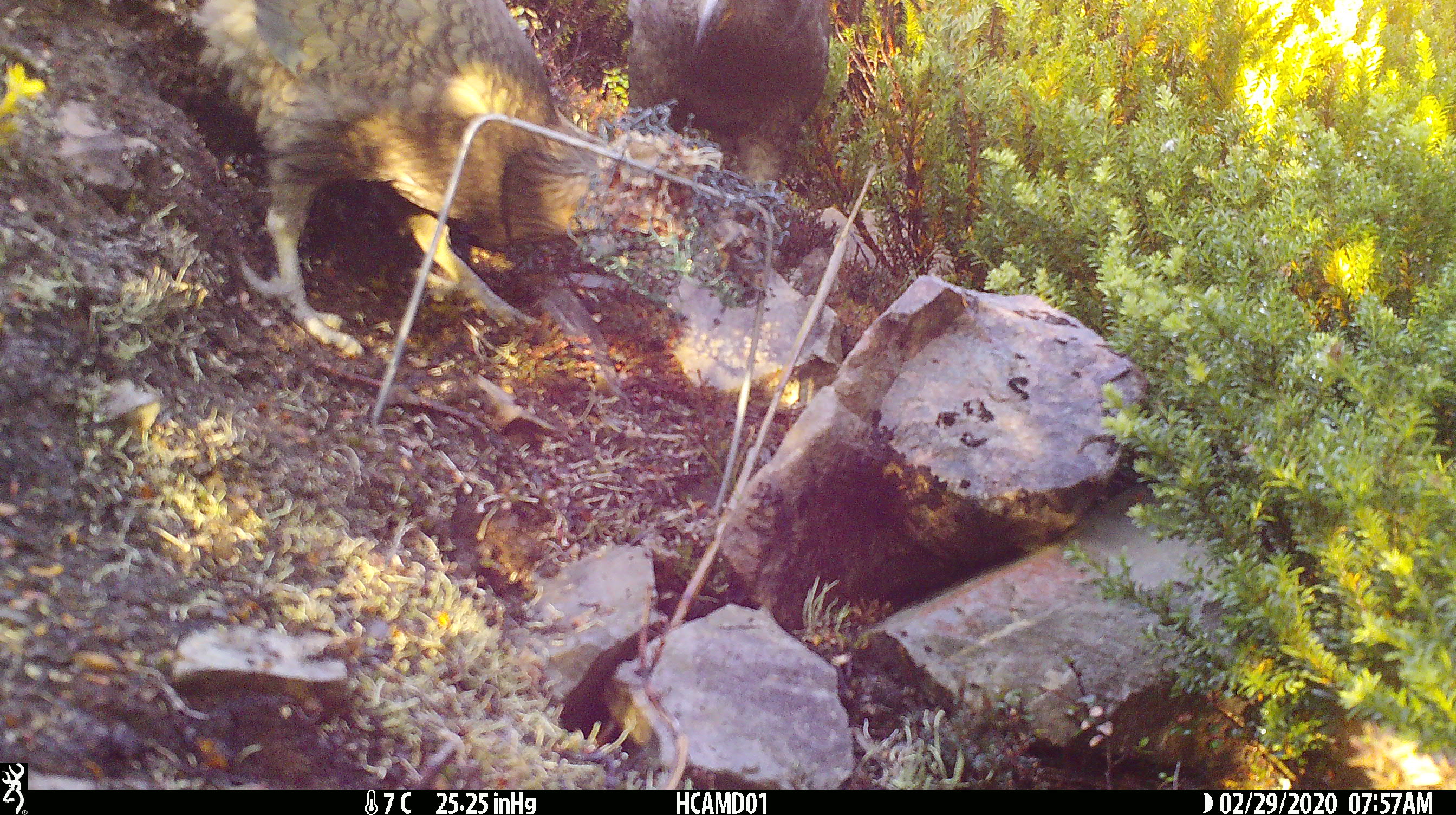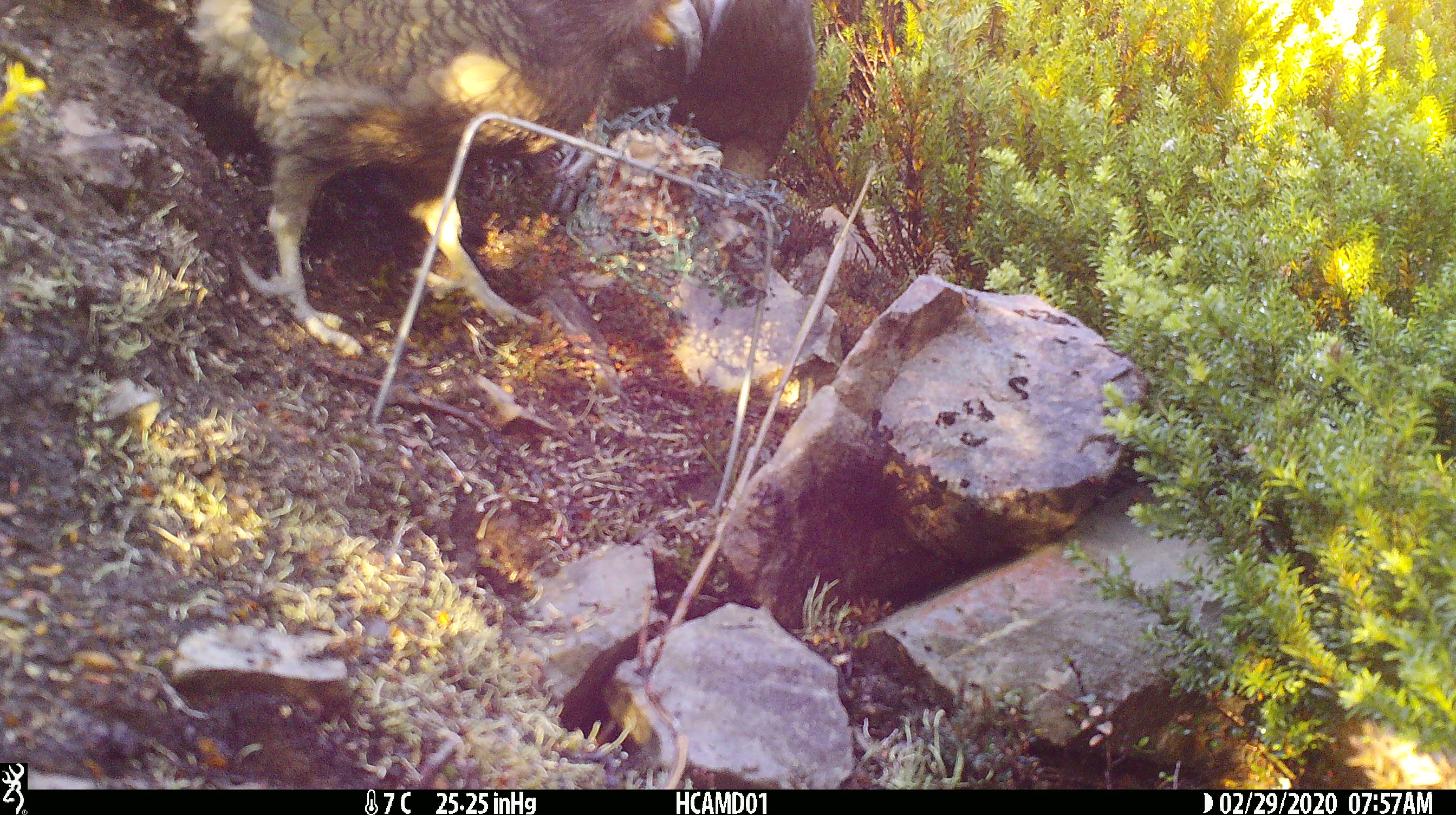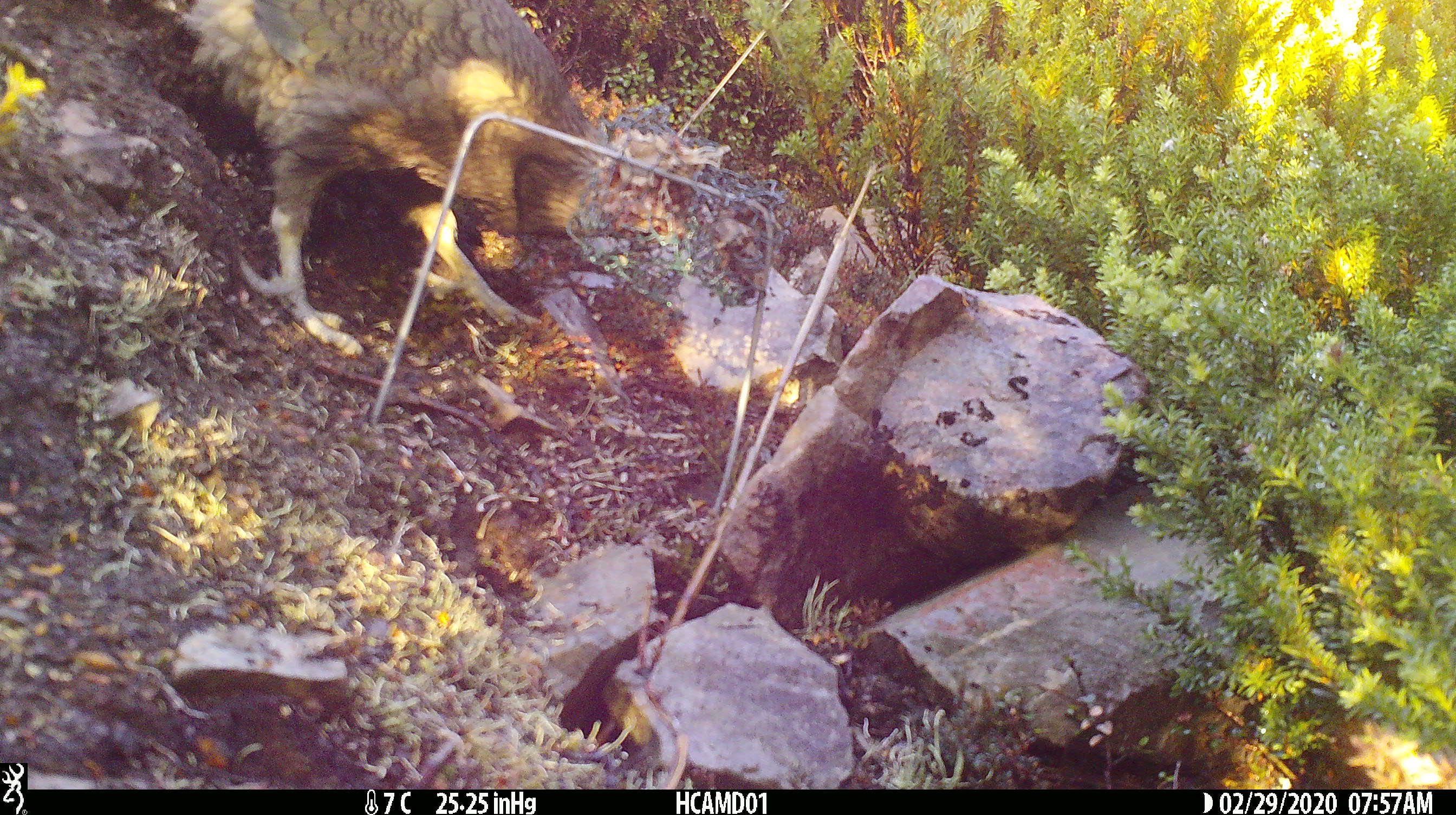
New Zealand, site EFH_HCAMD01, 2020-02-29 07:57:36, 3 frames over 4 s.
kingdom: Animalia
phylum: Chordata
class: Aves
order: Psittaciformes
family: Strigopidae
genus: Nestor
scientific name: Nestor notabilis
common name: kea